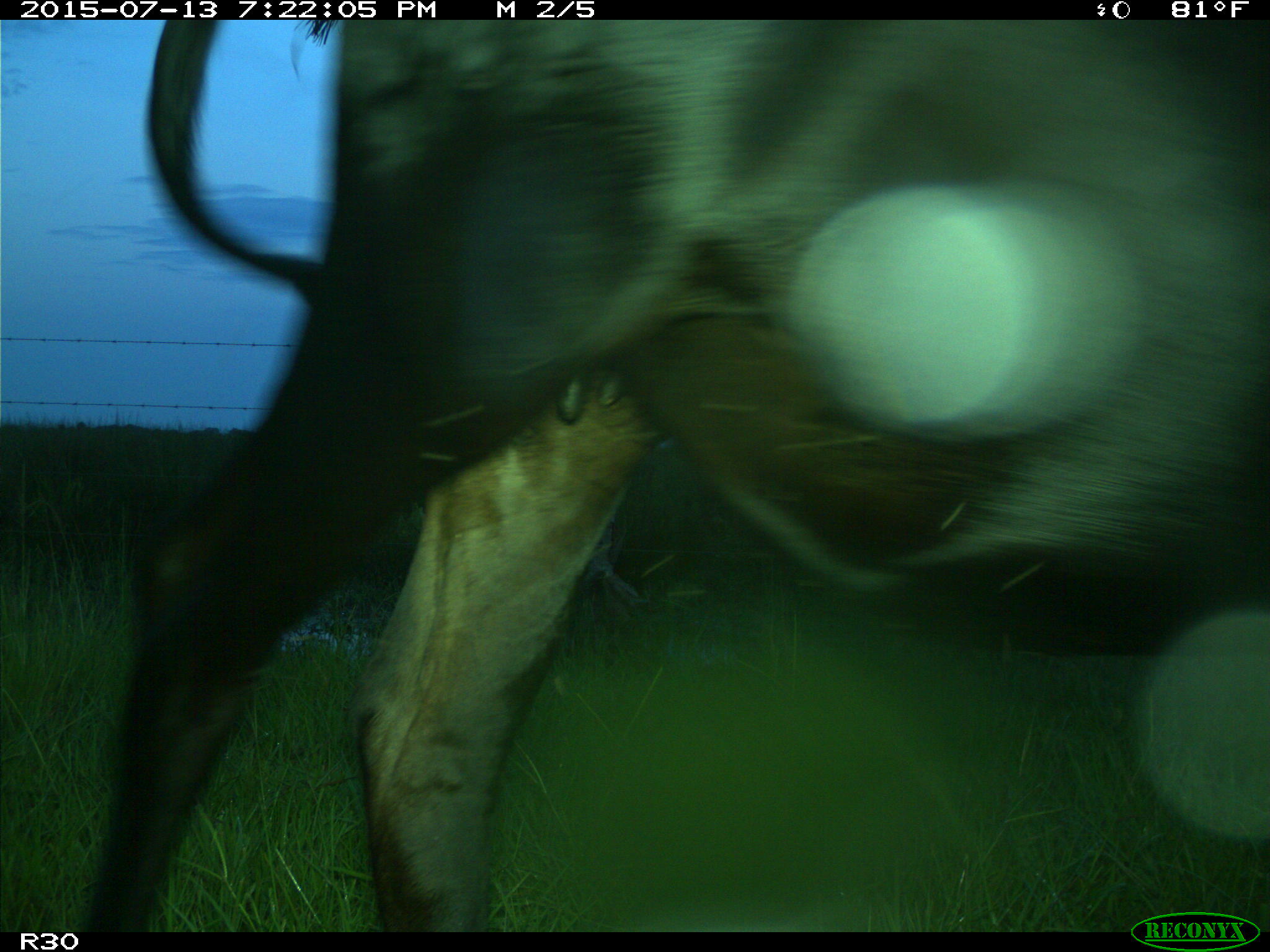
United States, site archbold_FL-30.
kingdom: Animalia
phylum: Chordata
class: Mammalia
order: Artiodactyla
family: Bovidae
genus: Bos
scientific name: Bos taurus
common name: domestic cow